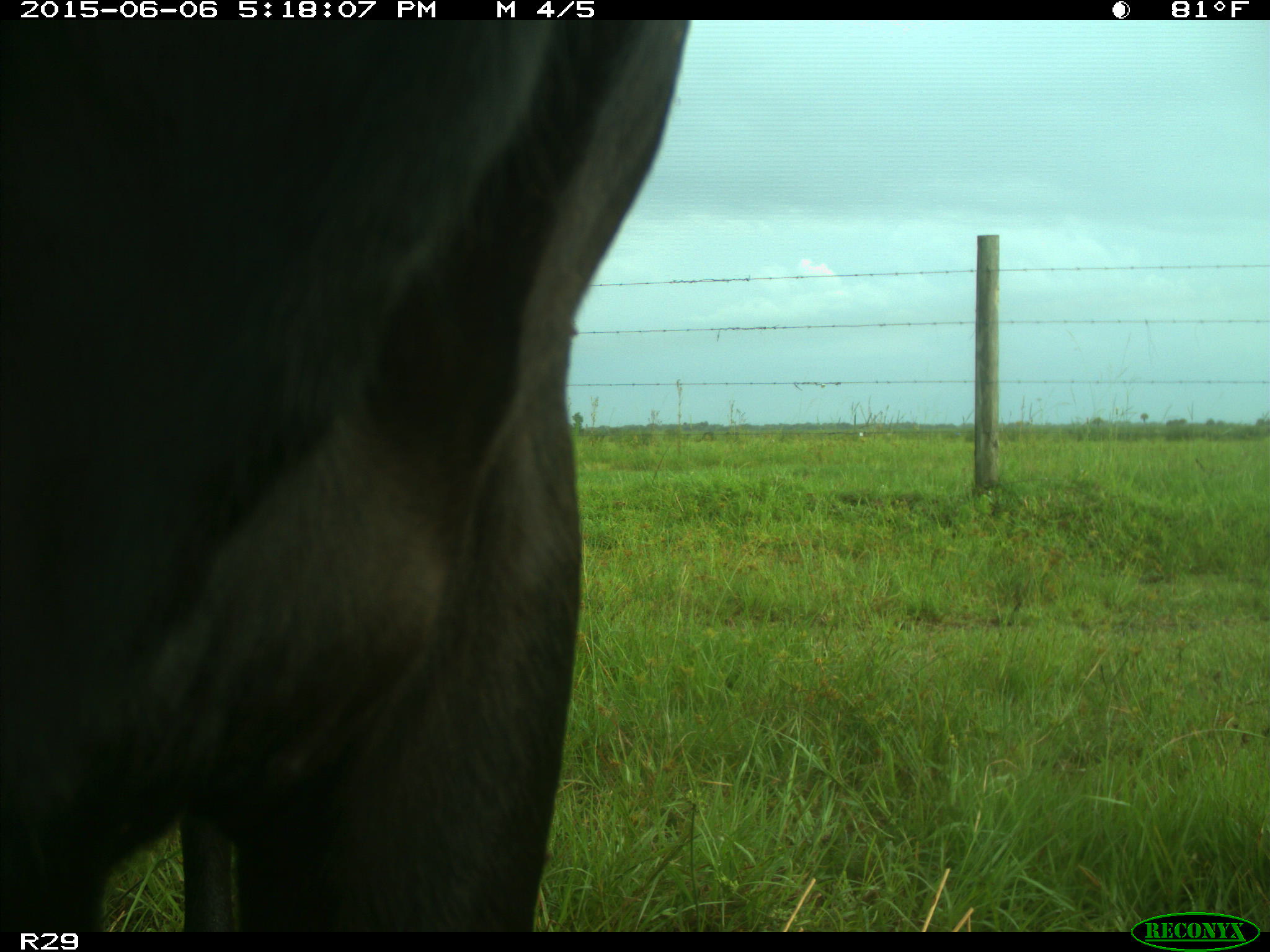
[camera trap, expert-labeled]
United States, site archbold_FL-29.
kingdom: Animalia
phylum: Chordata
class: Mammalia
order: Artiodactyla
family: Bovidae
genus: Bos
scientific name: Bos taurus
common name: domestic cow